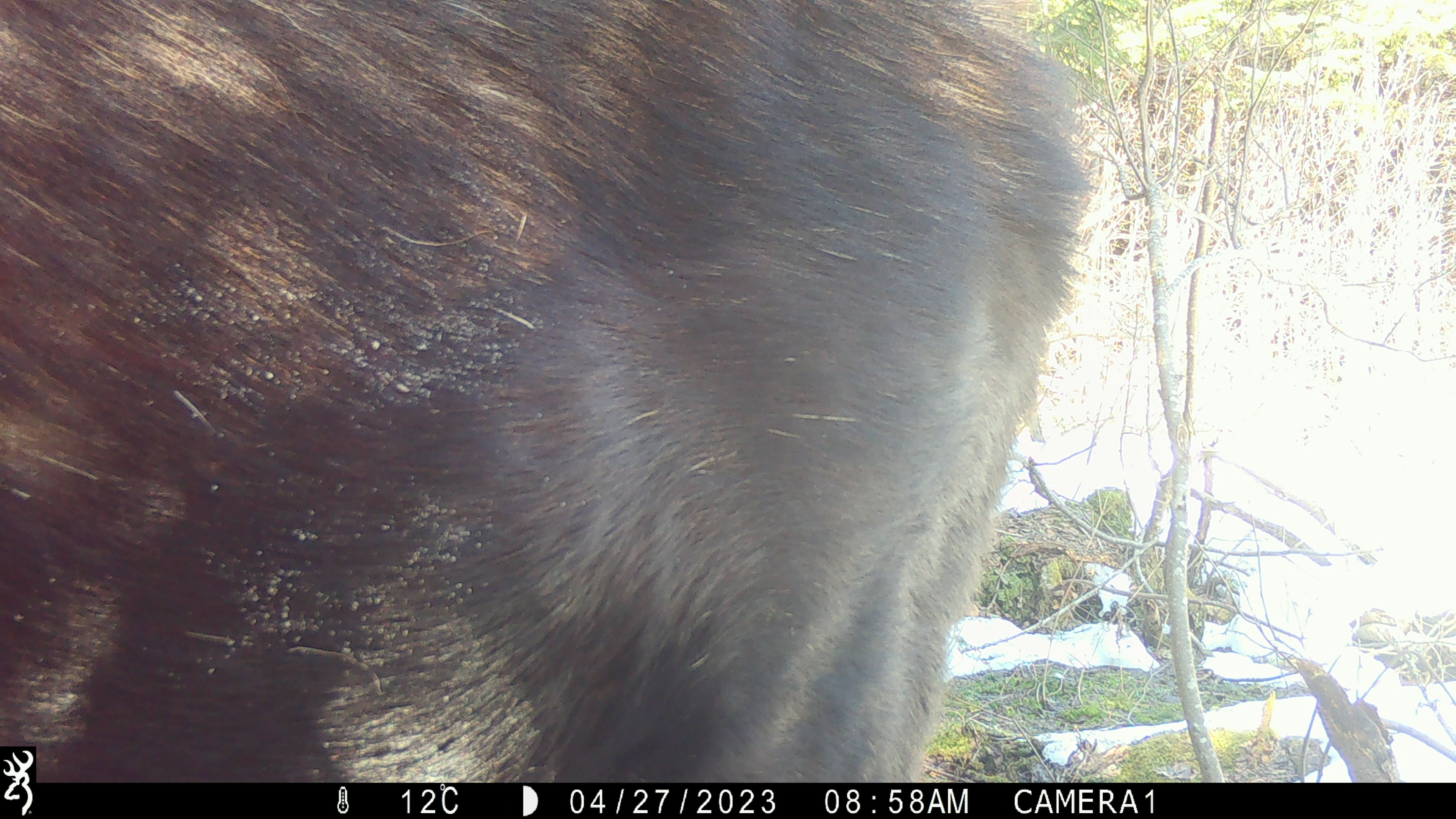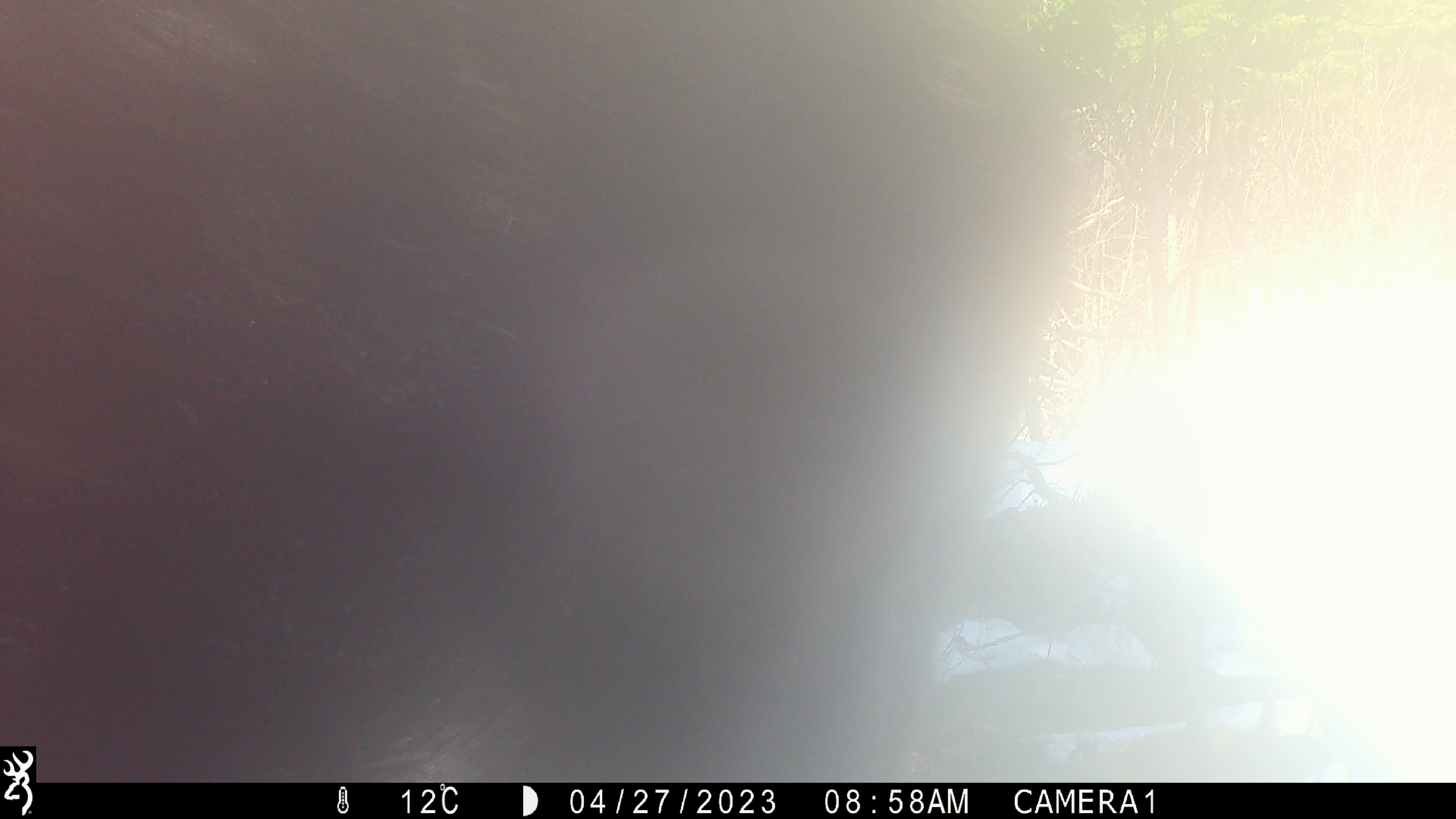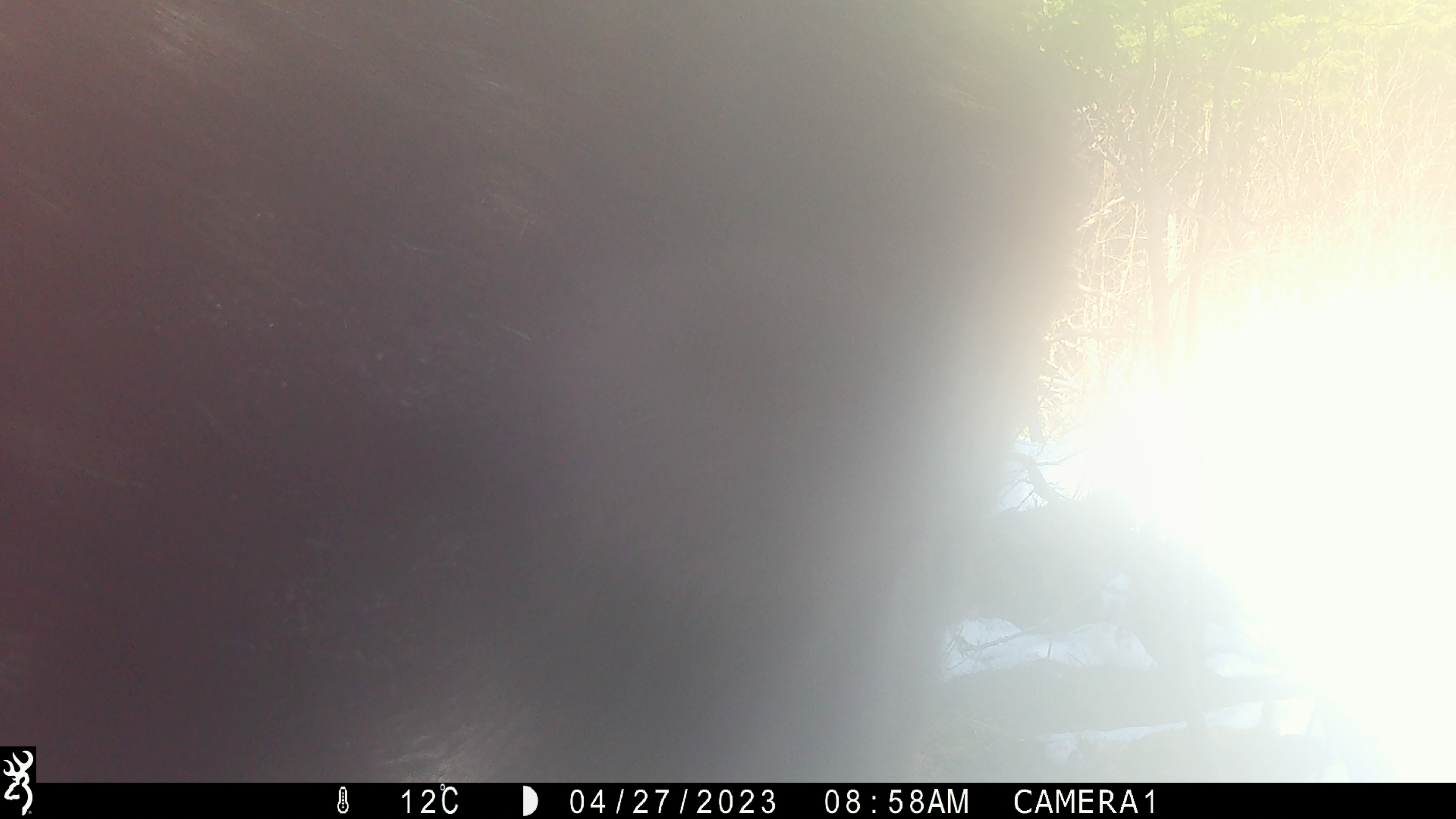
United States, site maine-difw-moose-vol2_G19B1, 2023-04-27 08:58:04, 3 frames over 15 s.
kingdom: Animalia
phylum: Chordata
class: Mammalia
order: Artiodactyla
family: Cervidae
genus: Alces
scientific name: Alces alces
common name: moose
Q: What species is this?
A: Moose (Alces alces).